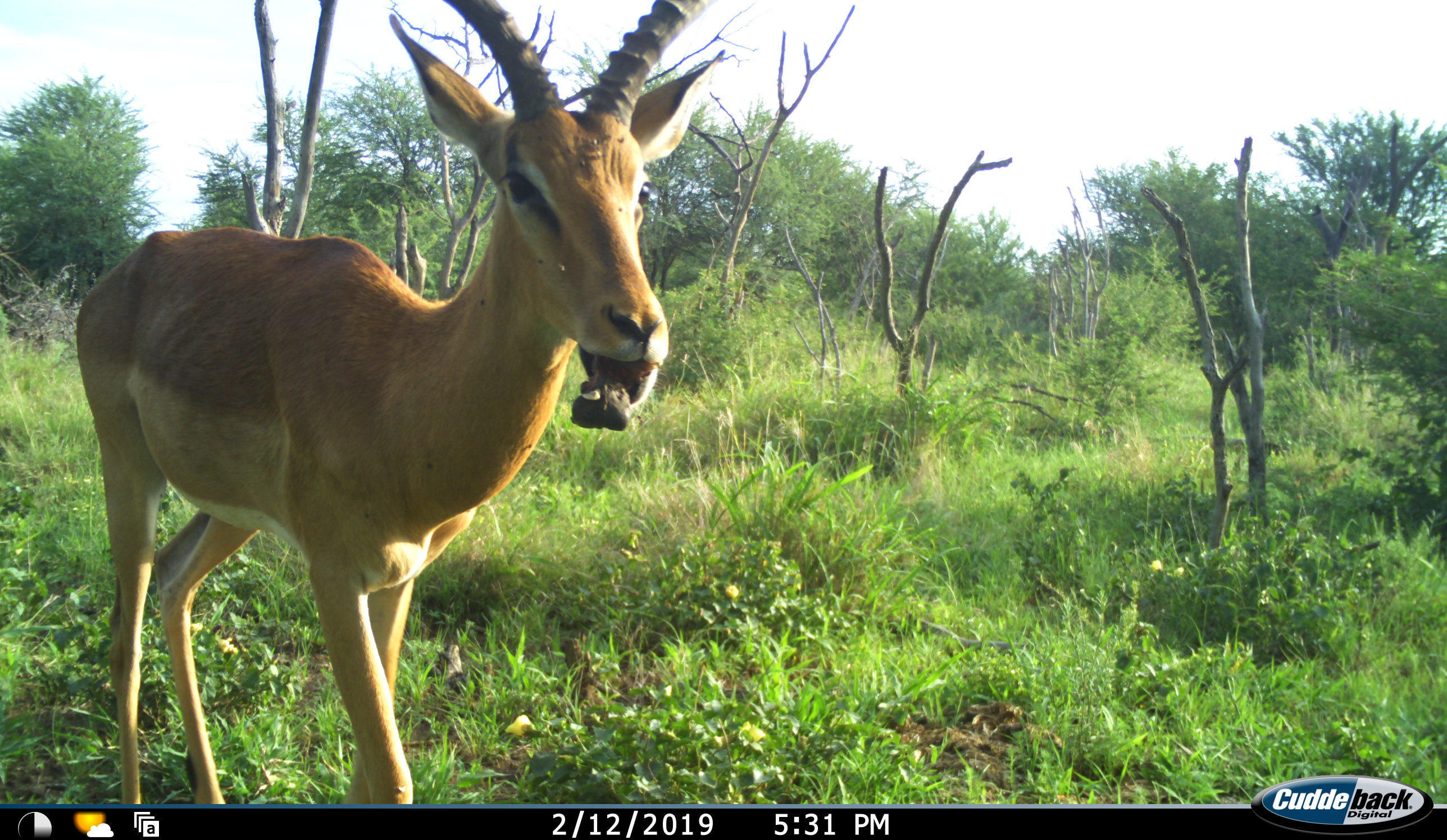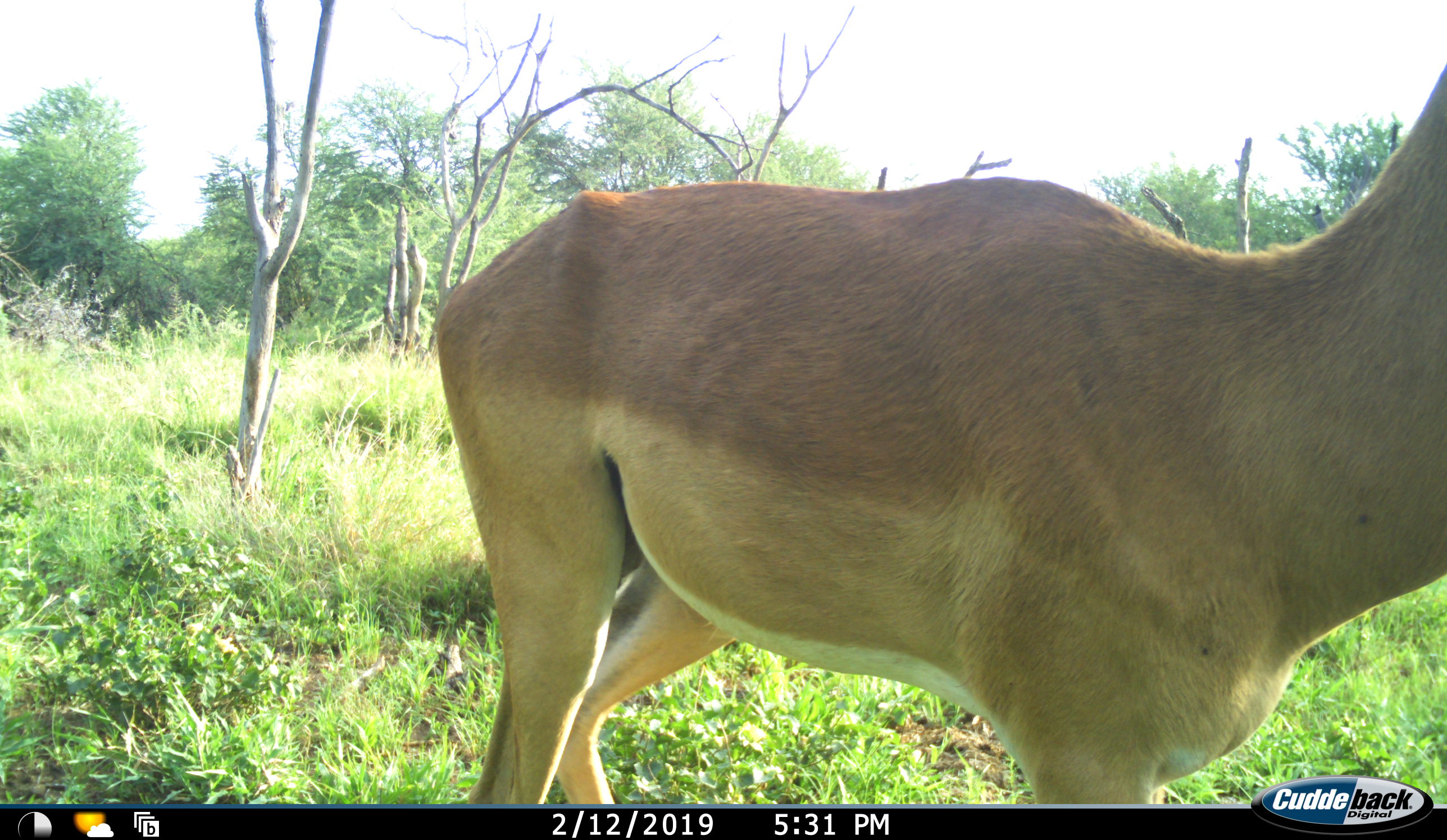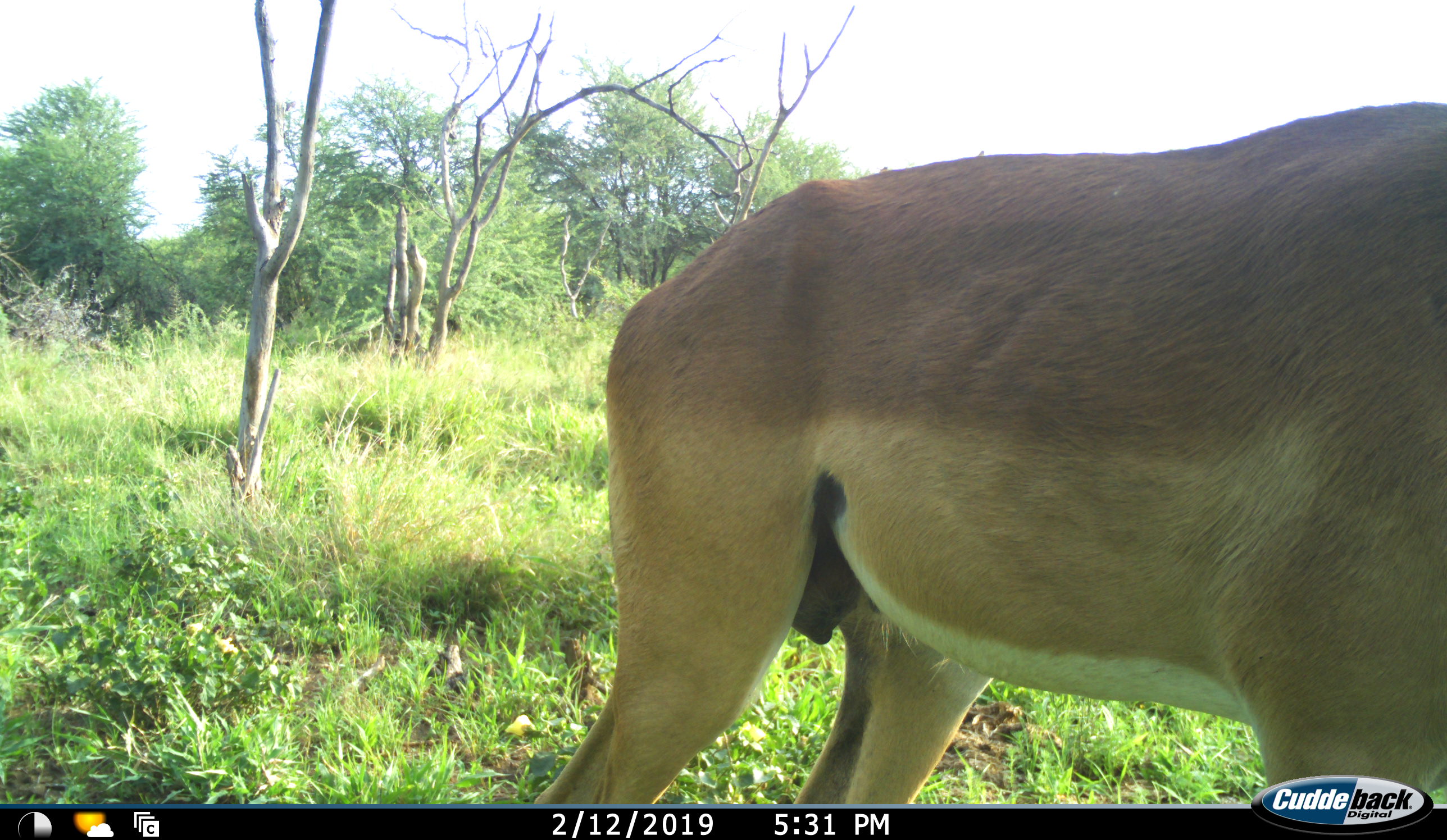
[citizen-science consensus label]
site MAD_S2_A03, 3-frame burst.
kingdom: Animalia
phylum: Chordata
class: Mammalia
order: Artiodactyla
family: Bovidae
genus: Aepyceros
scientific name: Aepyceros melampus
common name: impala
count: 1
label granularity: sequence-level